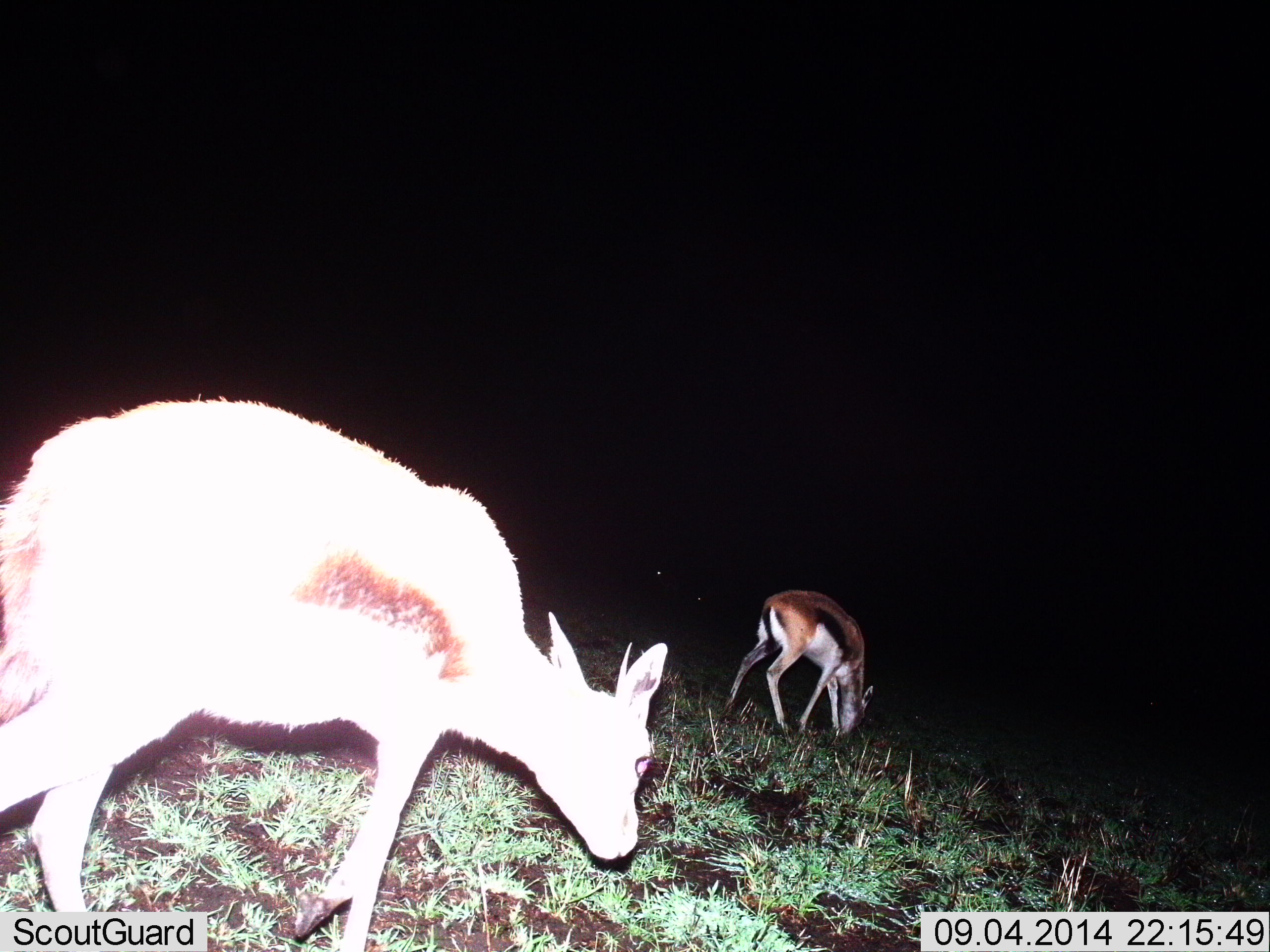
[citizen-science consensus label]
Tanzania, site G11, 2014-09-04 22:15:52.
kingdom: Animalia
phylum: Chordata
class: Mammalia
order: Artiodactyla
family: Bovidae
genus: Eudorcas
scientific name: Eudorcas thomsonii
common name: thomson's gazelle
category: gazellethomsons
Gazellethomsons (thomson's gazelle) (Eudorcas thomsonii), count 2. Behavior (volunteer vote fractions): standing 10%, resting 0%, moving 20%, interacting 0%. Young present (vote fraction): 10%. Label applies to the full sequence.